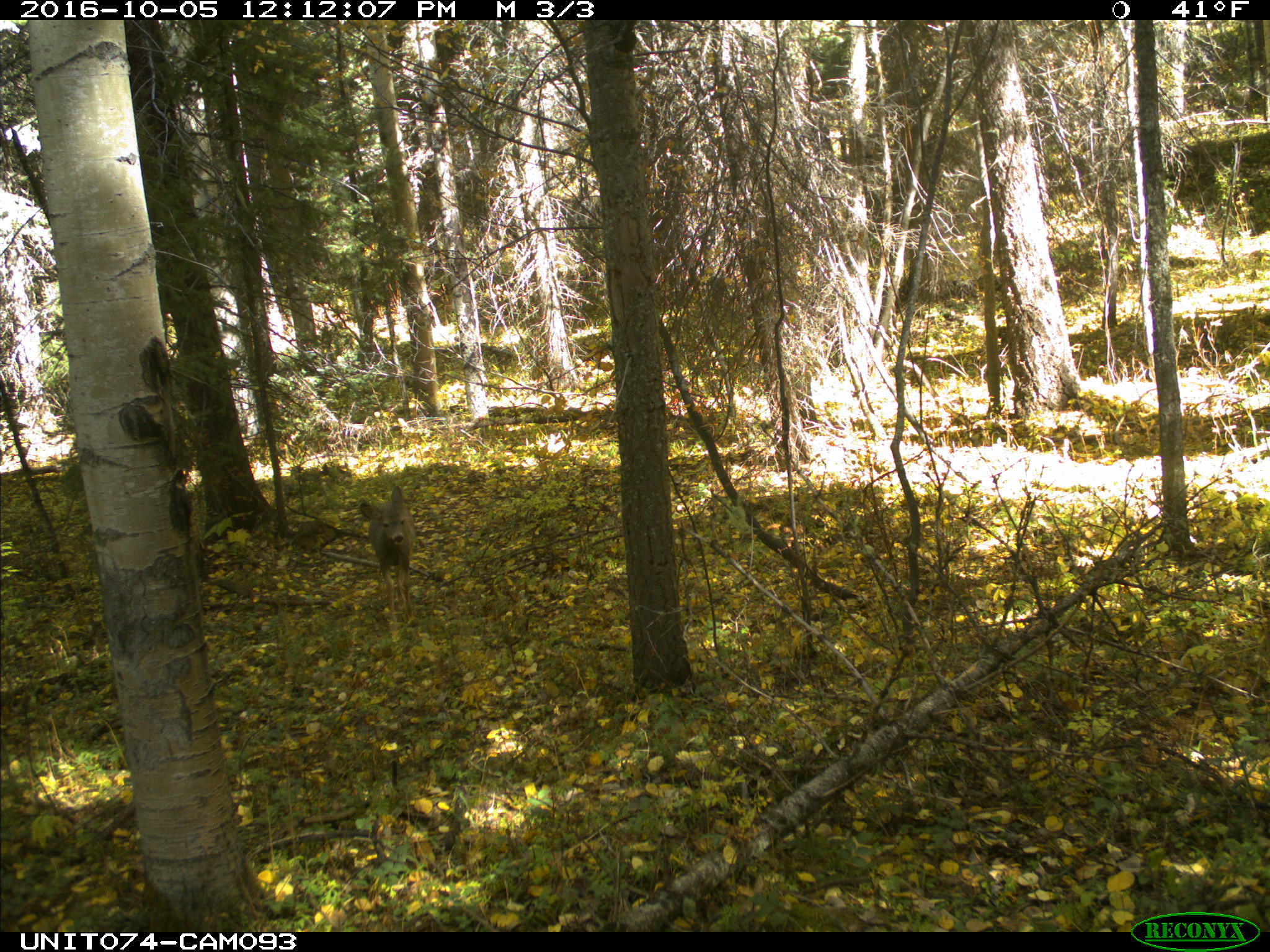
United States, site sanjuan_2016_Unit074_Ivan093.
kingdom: Animalia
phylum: Chordata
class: Mammalia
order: Artiodactyla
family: Cervidae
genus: Odocoileus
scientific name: Odocoileus hemionus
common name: mule deer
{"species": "Odocoileus hemionus (mule deer)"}